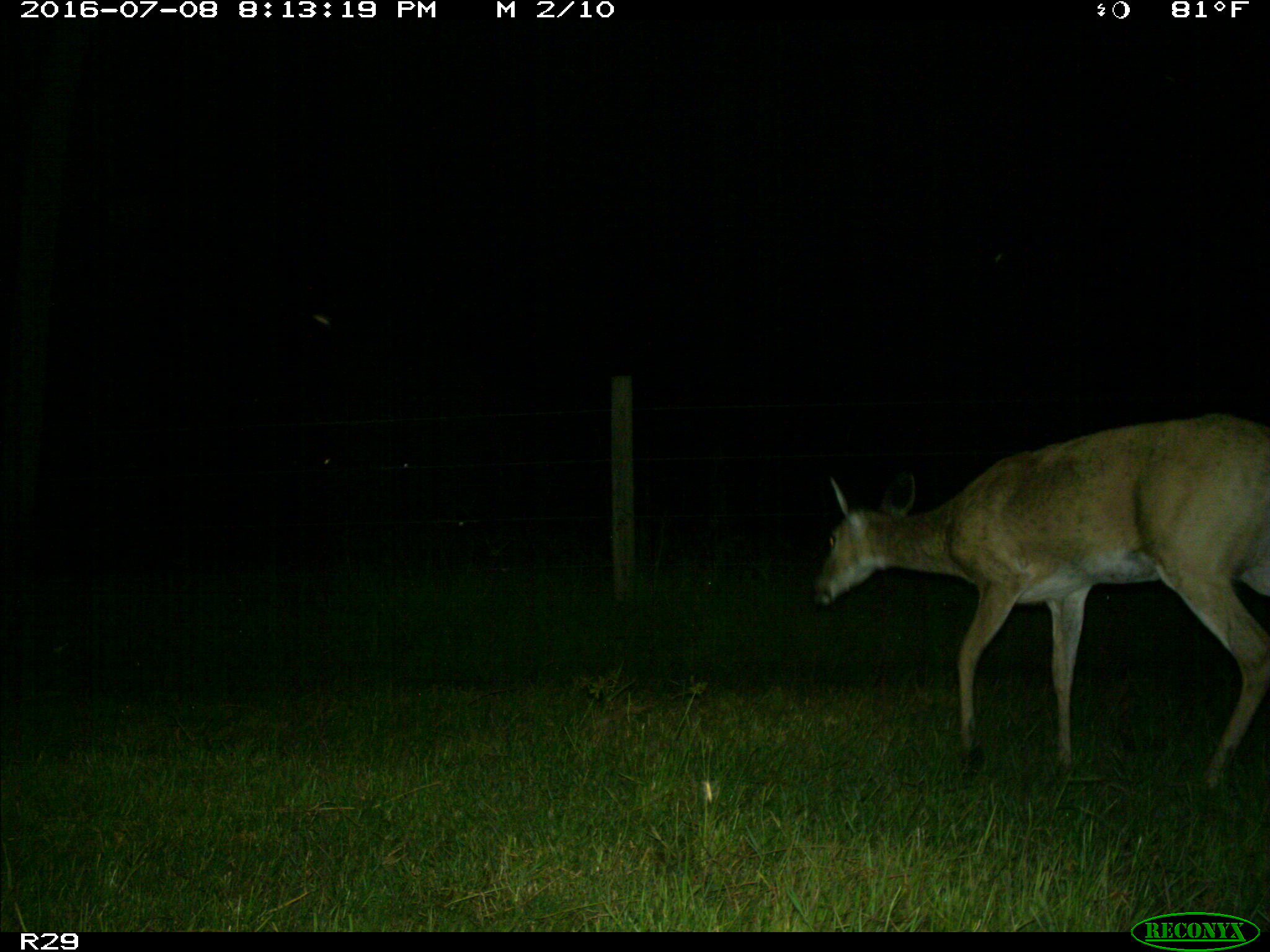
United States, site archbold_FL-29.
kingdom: Animalia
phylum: Chordata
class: Mammalia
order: Artiodactyla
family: Cervidae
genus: Odocoileus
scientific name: Odocoileus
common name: deer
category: unidentified deer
Unidentified deer (deer) (Odocoileus).